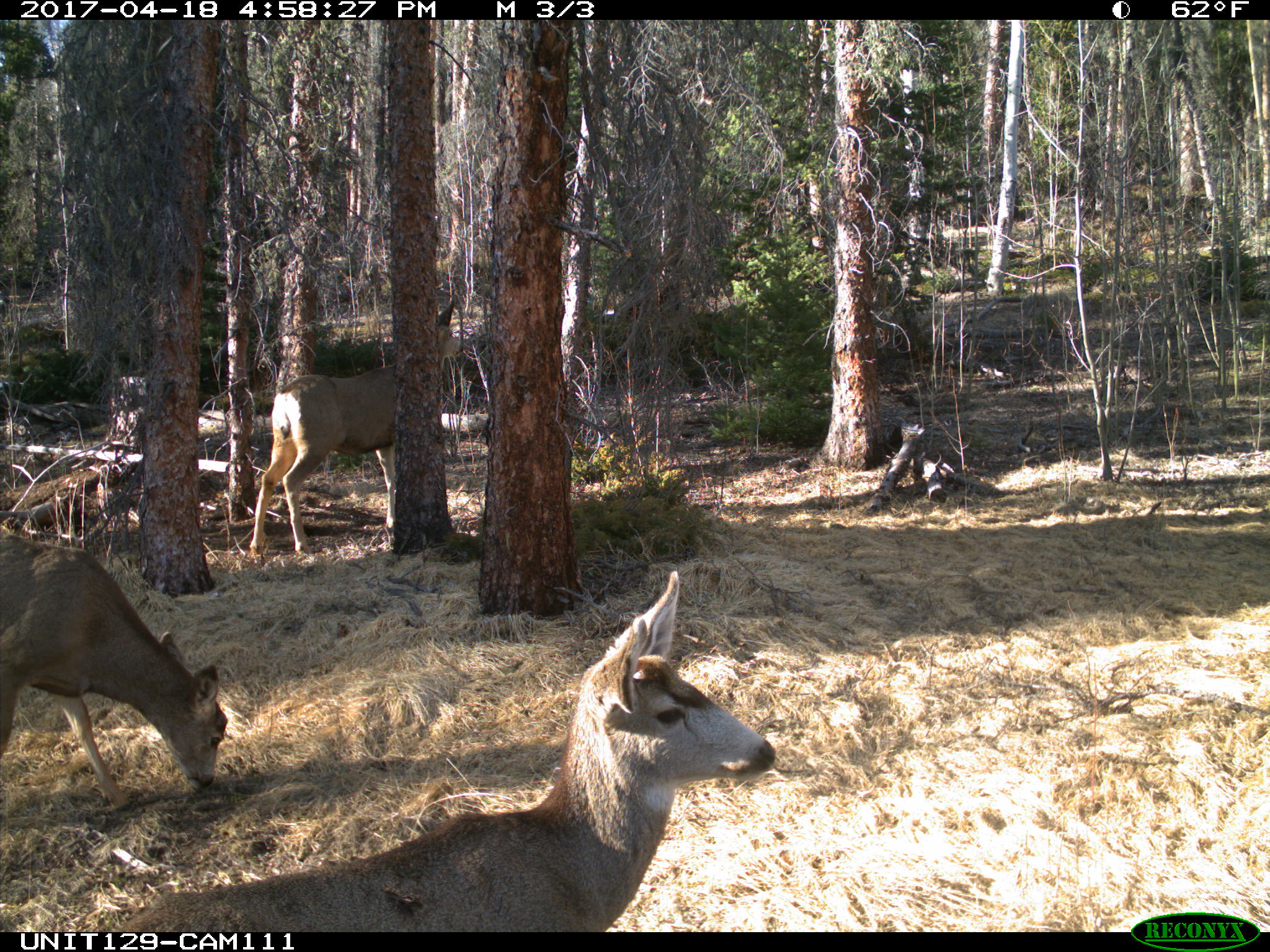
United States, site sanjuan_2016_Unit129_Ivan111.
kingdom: Animalia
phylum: Chordata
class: Mammalia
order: Artiodactyla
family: Cervidae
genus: Odocoileus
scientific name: Odocoileus hemionus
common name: mule deer